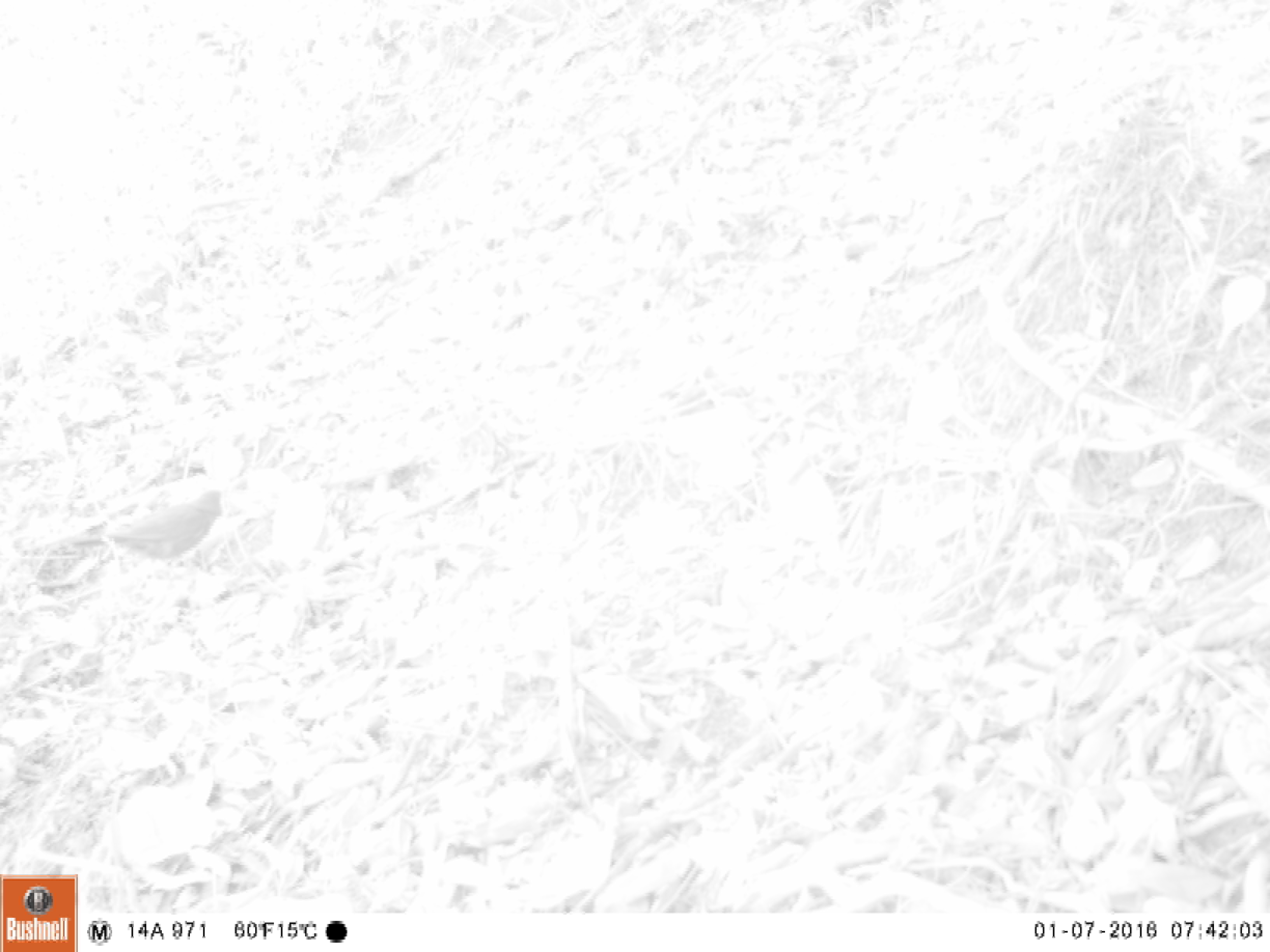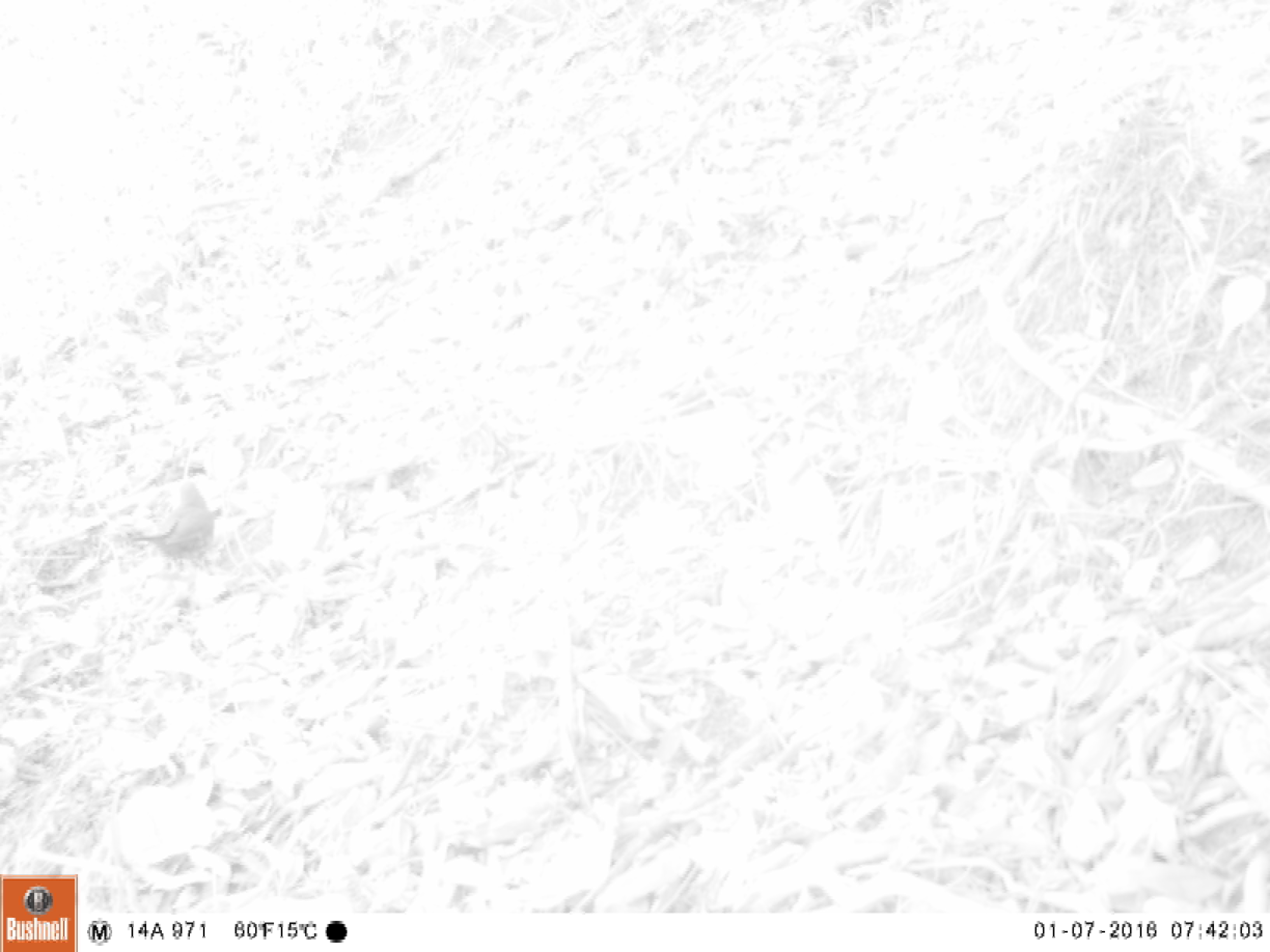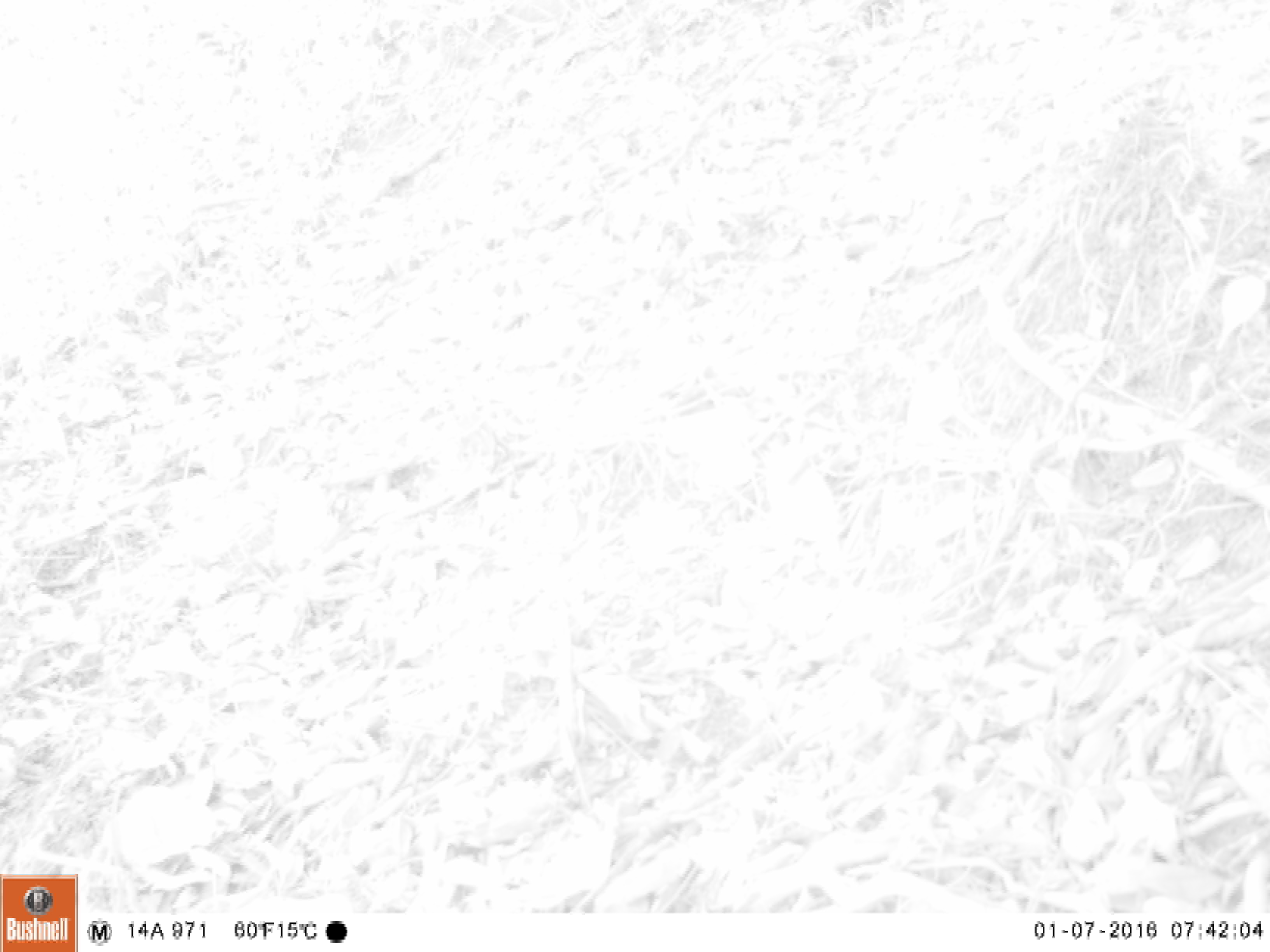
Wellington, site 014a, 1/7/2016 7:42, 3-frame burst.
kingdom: Animalia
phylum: Chordata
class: Aves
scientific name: Aves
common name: bird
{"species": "bird (Aves)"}